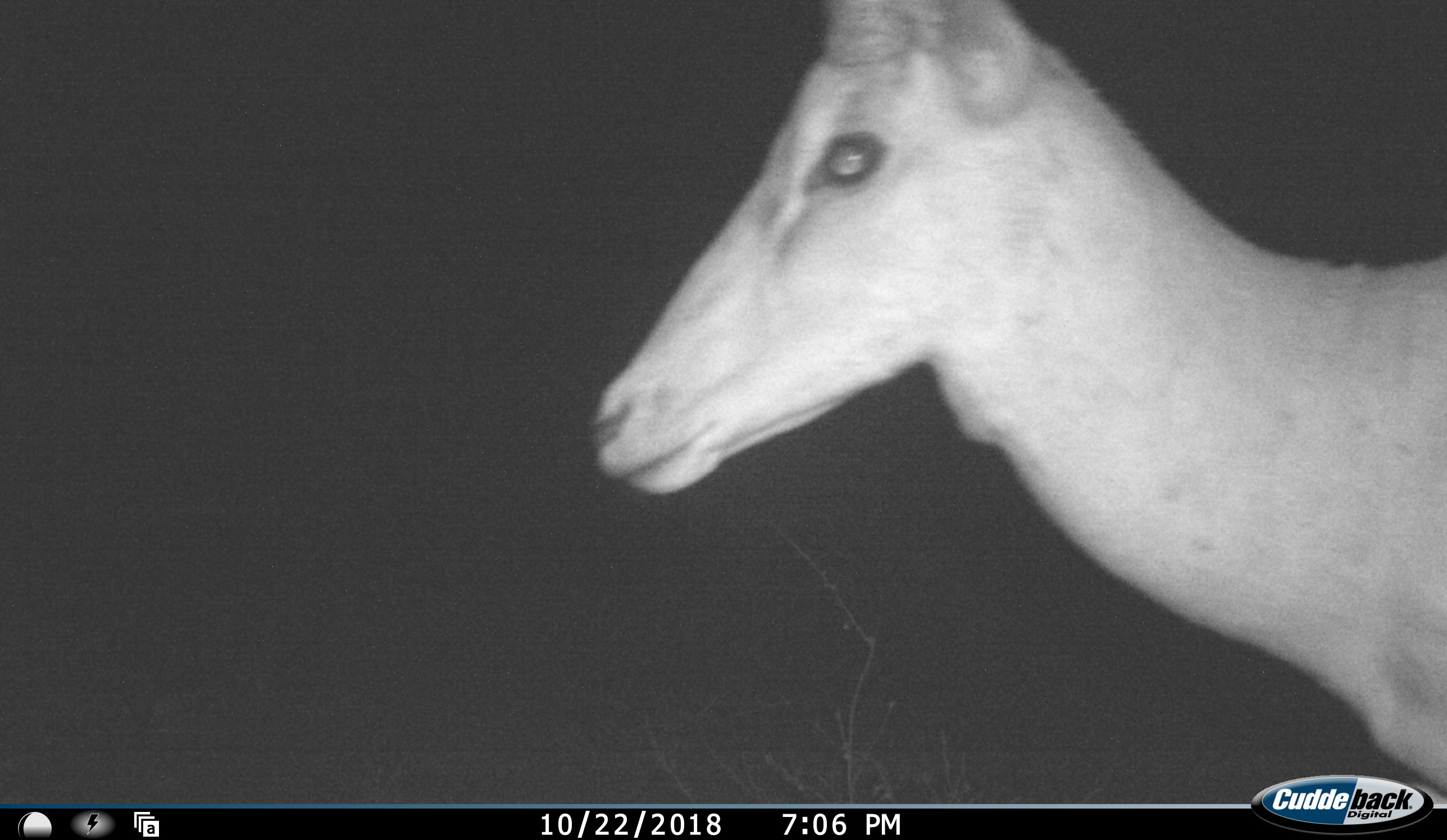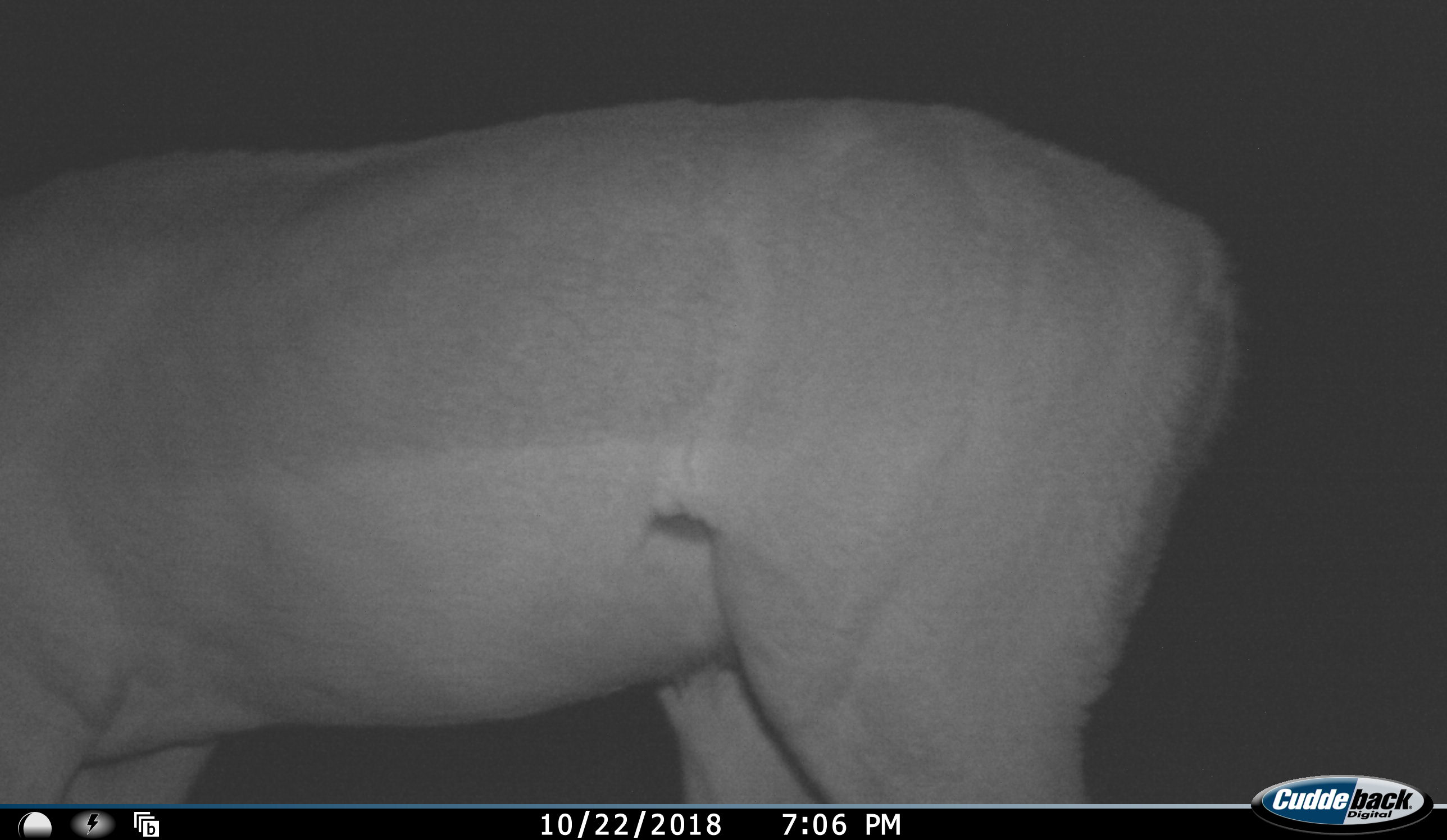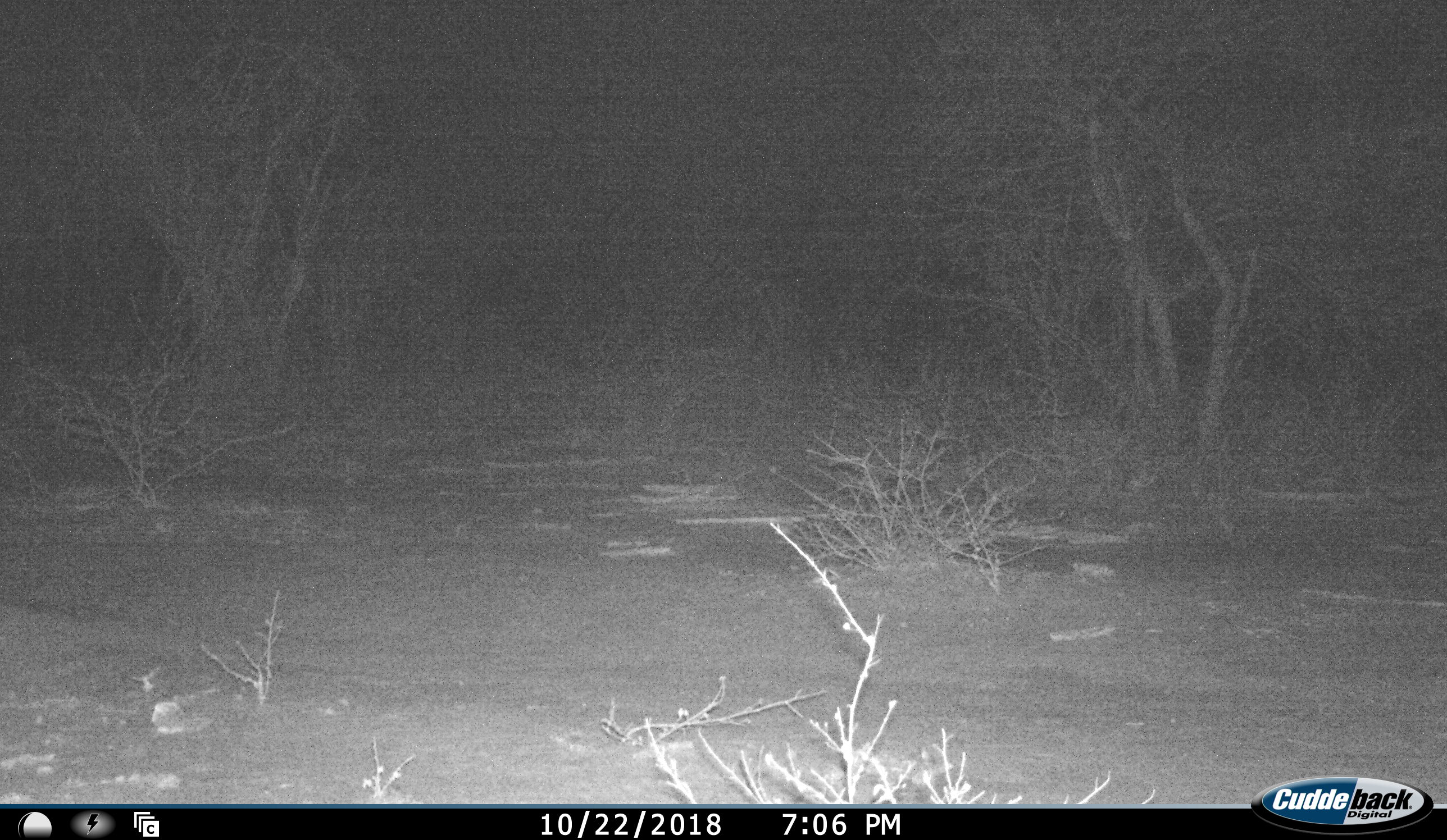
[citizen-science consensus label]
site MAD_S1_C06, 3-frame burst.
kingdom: Animalia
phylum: Chordata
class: Mammalia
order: Artiodactyla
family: Bovidae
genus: Aepyceros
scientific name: Aepyceros melampus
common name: impala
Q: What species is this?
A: Impala (Aepyceros melampus).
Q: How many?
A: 1.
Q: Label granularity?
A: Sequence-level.